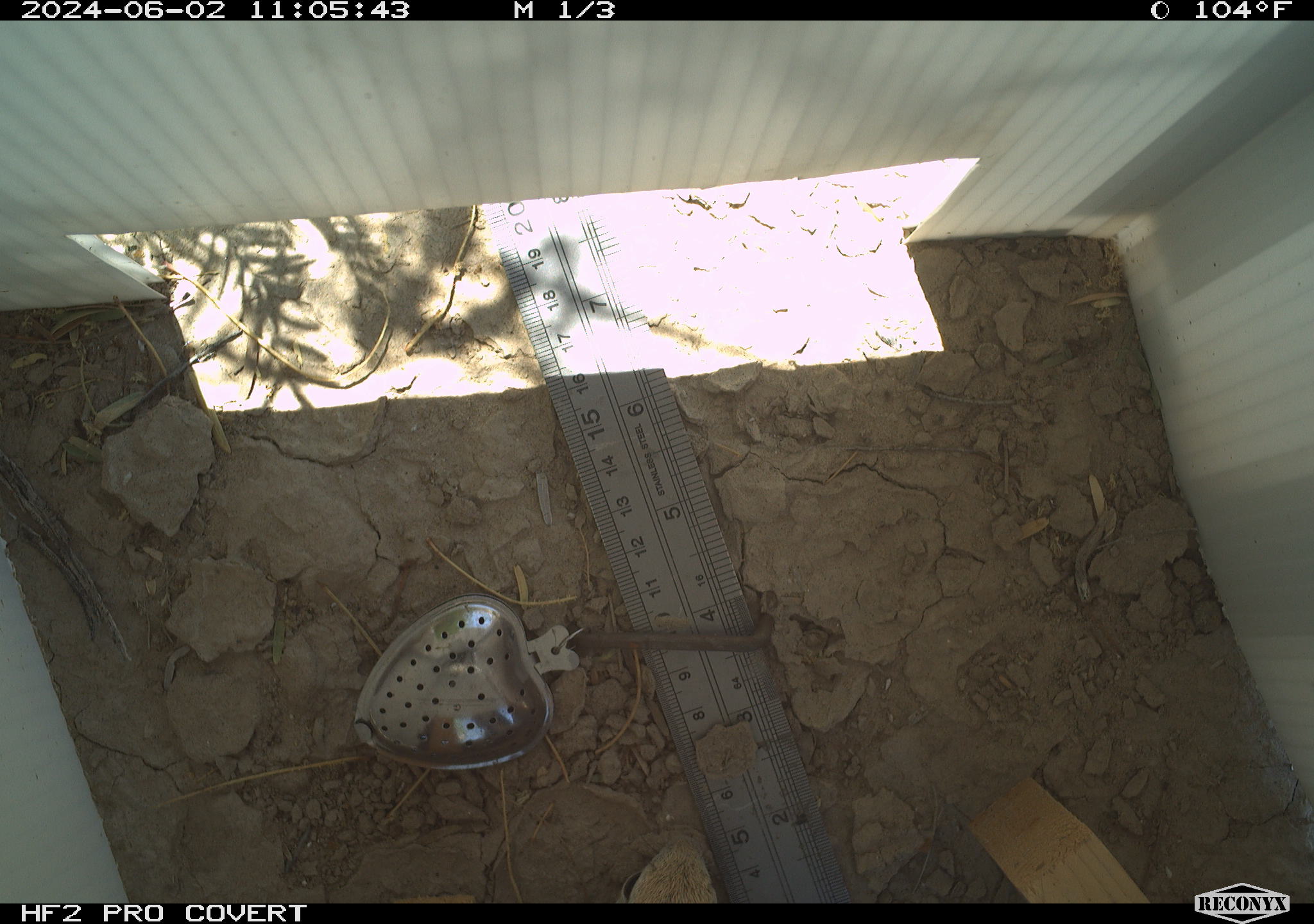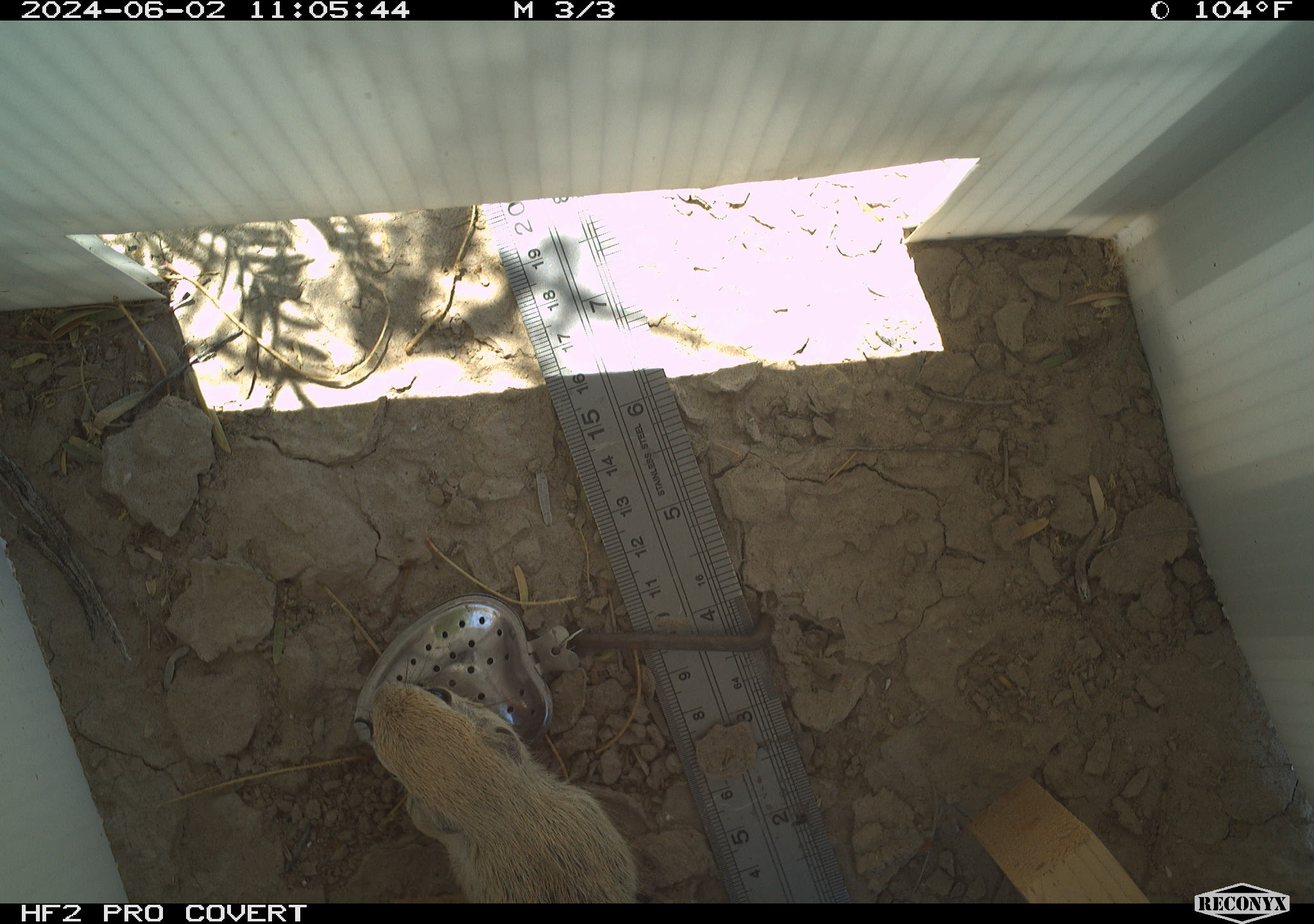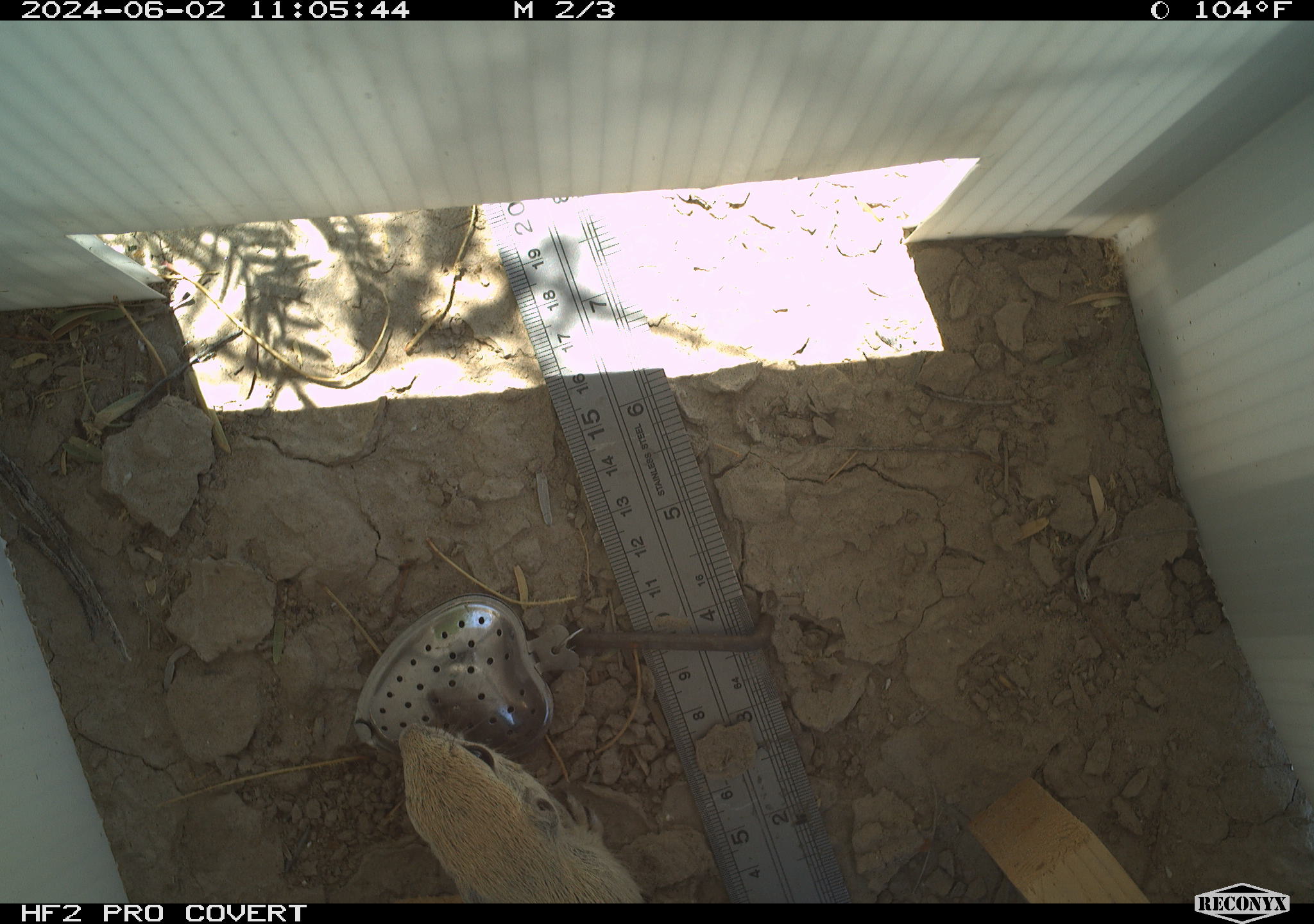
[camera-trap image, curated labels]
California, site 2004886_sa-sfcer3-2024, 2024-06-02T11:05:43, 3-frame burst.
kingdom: Animalia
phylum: Chordata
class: Mammalia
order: Rodentia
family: Sciuridae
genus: Xerospermophilus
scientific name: Xerospermophilus tereticaudus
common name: round-tailed ground squirrel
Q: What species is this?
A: Round-tailed ground squirrel (Xerospermophilus tereticaudus).